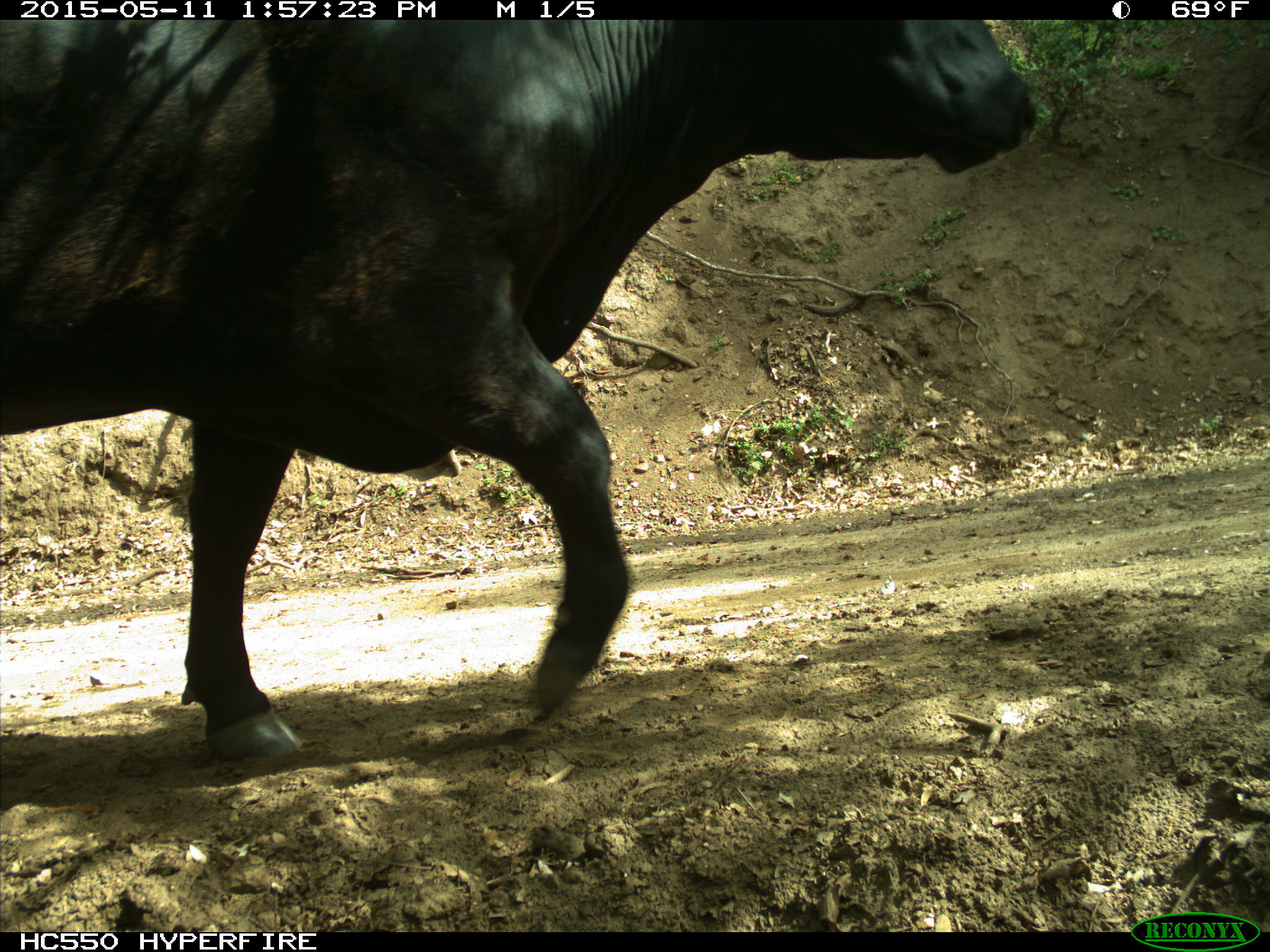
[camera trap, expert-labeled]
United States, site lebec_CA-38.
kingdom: Animalia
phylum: Chordata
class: Mammalia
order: Artiodactyla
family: Bovidae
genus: Bos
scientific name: Bos taurus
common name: domestic cow